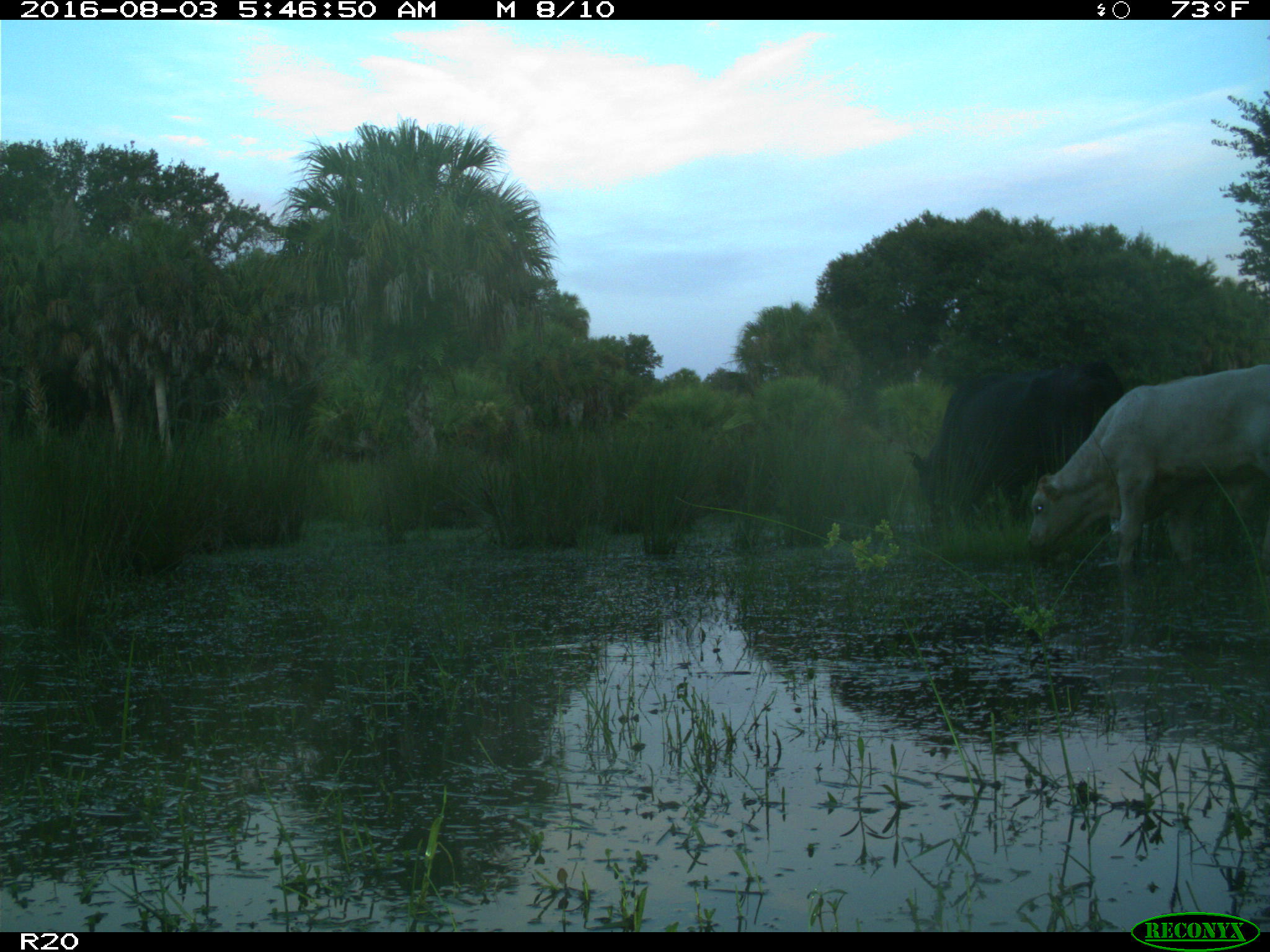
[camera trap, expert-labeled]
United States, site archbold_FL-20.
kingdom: Animalia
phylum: Chordata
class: Mammalia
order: Artiodactyla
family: Bovidae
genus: Bos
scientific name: Bos taurus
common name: domestic cow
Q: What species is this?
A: Bos taurus (domestic cow).